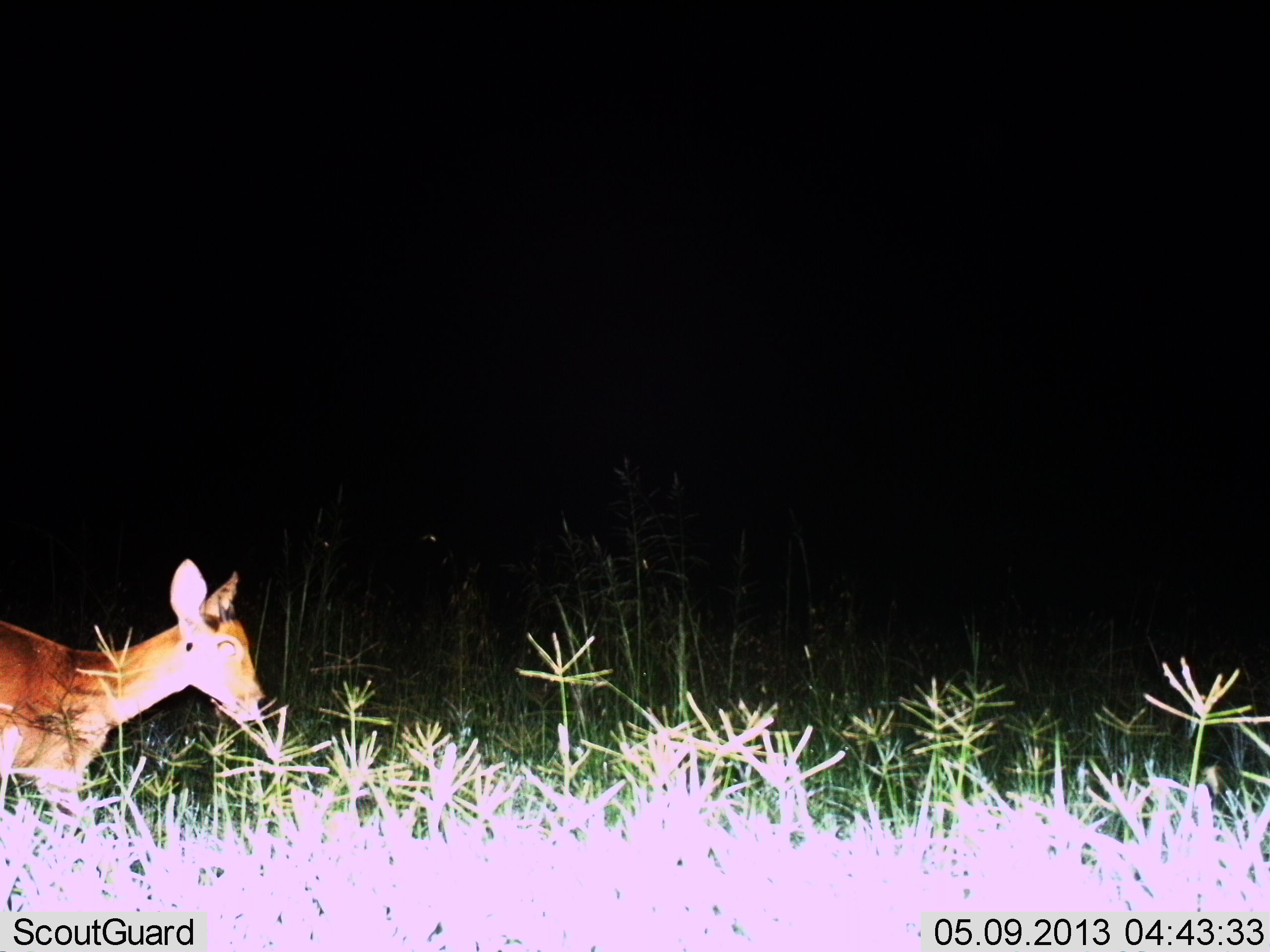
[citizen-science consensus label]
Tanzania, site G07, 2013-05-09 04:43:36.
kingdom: Animalia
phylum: Chordata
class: Mammalia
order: Artiodactyla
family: Bovidae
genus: Redunca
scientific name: Redunca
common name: reedbuck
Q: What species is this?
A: Reedbuck (Redunca).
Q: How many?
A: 1.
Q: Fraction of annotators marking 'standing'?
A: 21%.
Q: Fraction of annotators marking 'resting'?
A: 0%.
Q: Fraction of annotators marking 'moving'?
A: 71%.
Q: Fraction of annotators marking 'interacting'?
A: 0%.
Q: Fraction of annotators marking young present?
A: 0%.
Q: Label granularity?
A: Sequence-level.